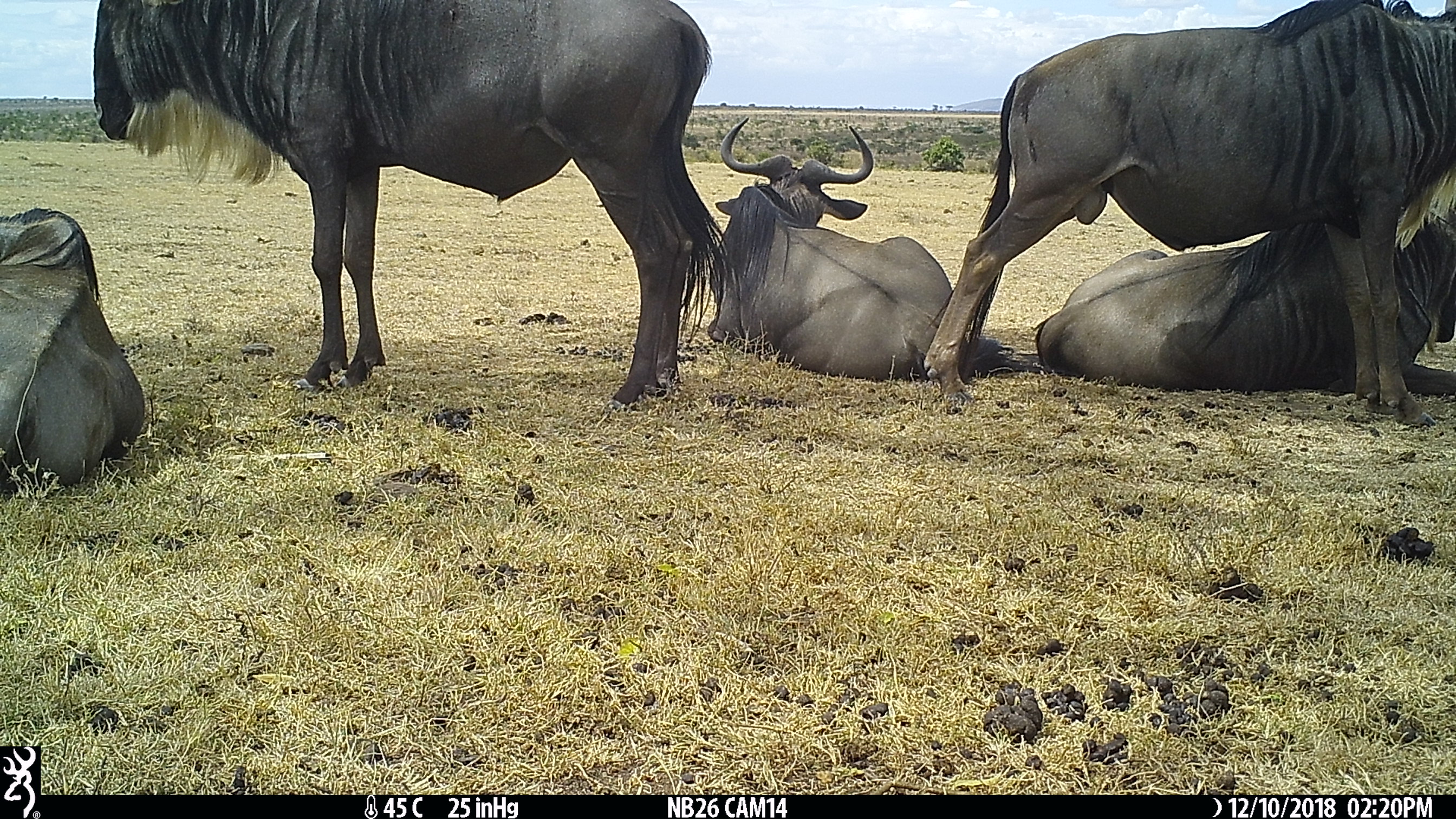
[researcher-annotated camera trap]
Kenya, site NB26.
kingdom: Animalia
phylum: Chordata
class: Mammalia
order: Artiodactyla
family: Bovidae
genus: Connochaetes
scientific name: Connochaetes taurinus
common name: blue wildebeest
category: wildebeest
Wildebeest (blue wildebeest) (Connochaetes taurinus).